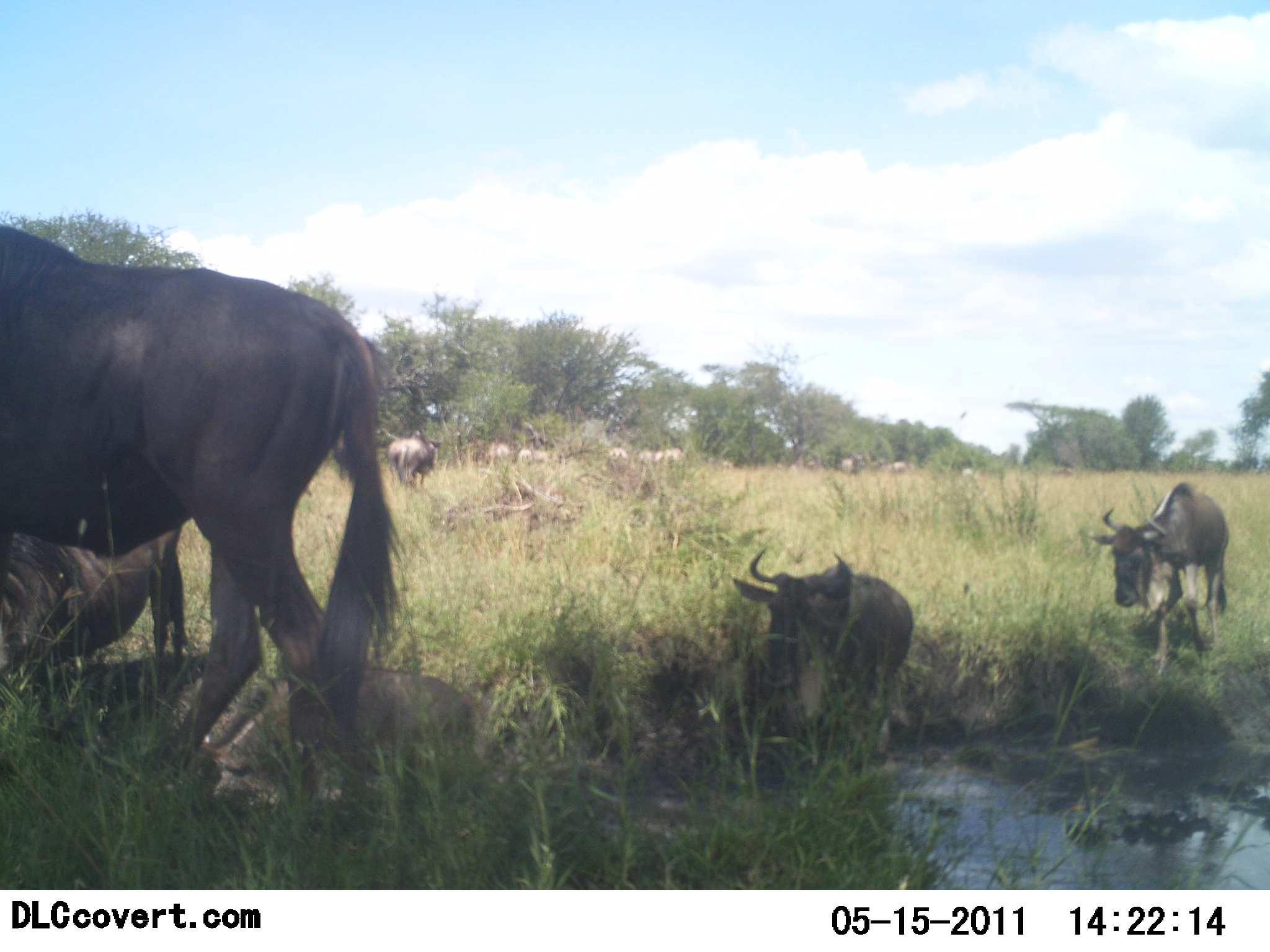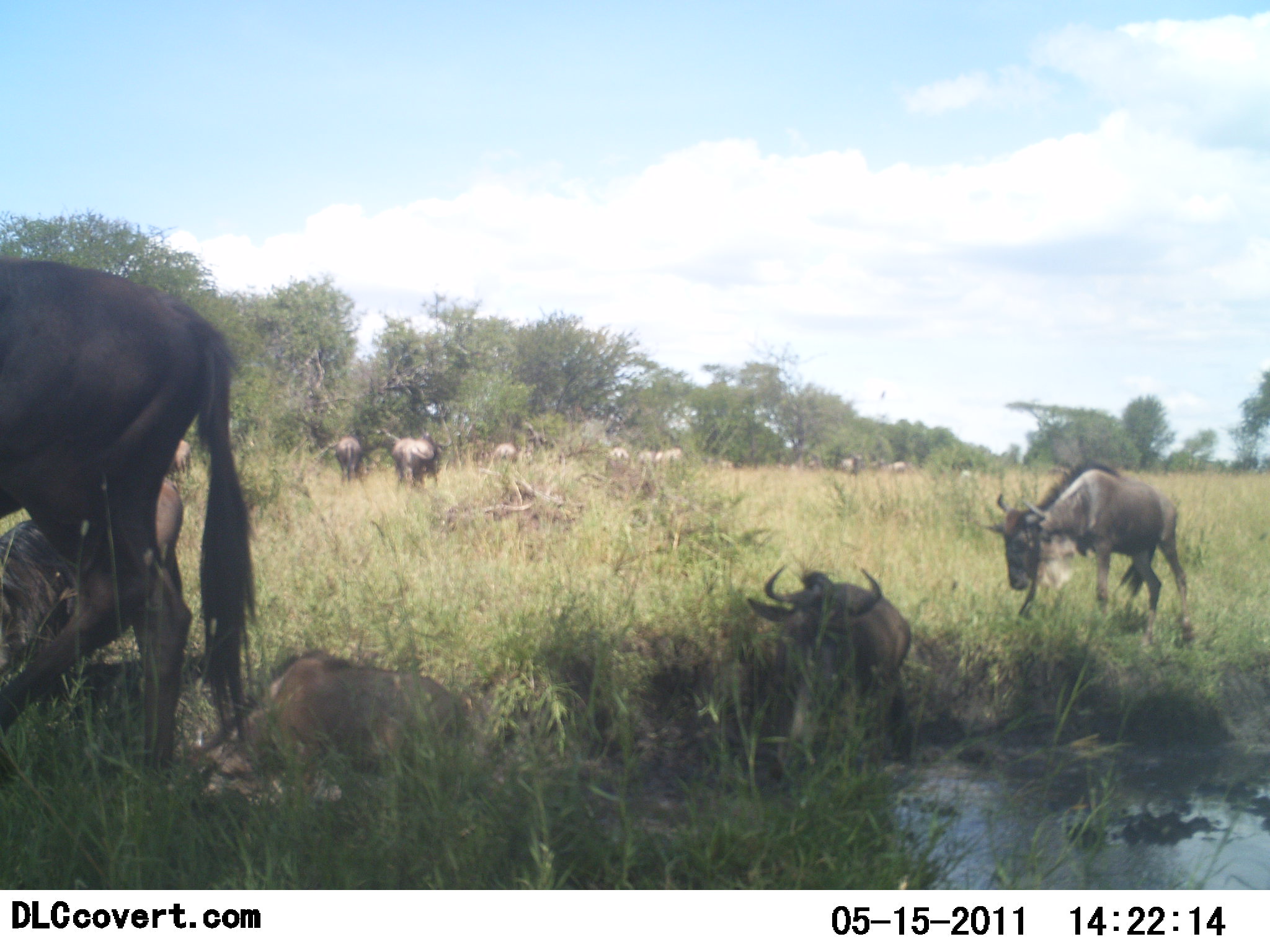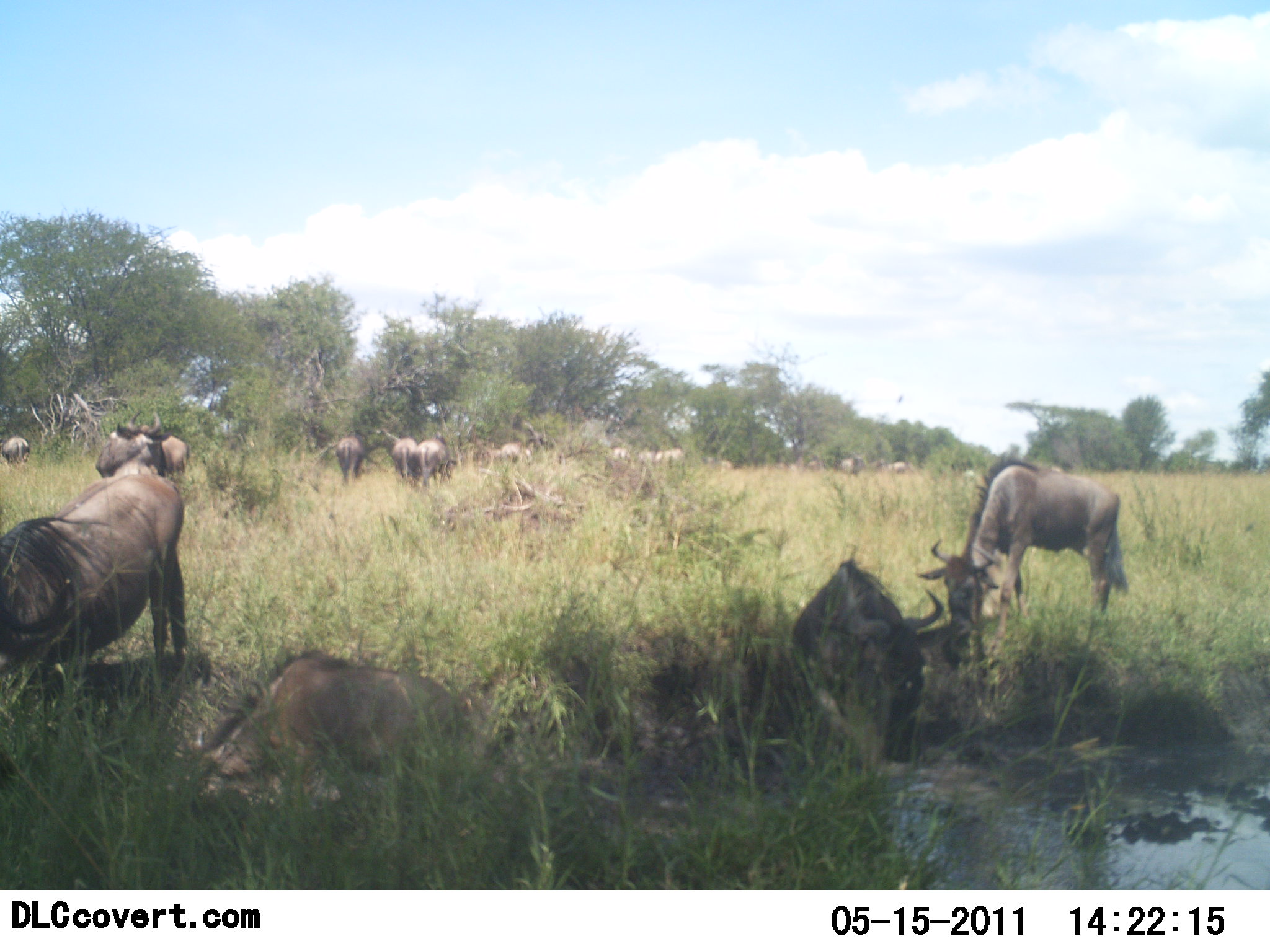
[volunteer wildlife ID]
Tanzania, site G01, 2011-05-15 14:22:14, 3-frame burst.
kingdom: Animalia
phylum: Chordata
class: Mammalia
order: Artiodactyla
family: Bovidae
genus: Connochaetes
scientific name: Connochaetes taurinus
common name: blue wildebeest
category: wildebeest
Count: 11-50.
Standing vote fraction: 67%.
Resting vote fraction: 58%.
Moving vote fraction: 67%.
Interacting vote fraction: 33%.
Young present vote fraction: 17%.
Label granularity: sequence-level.